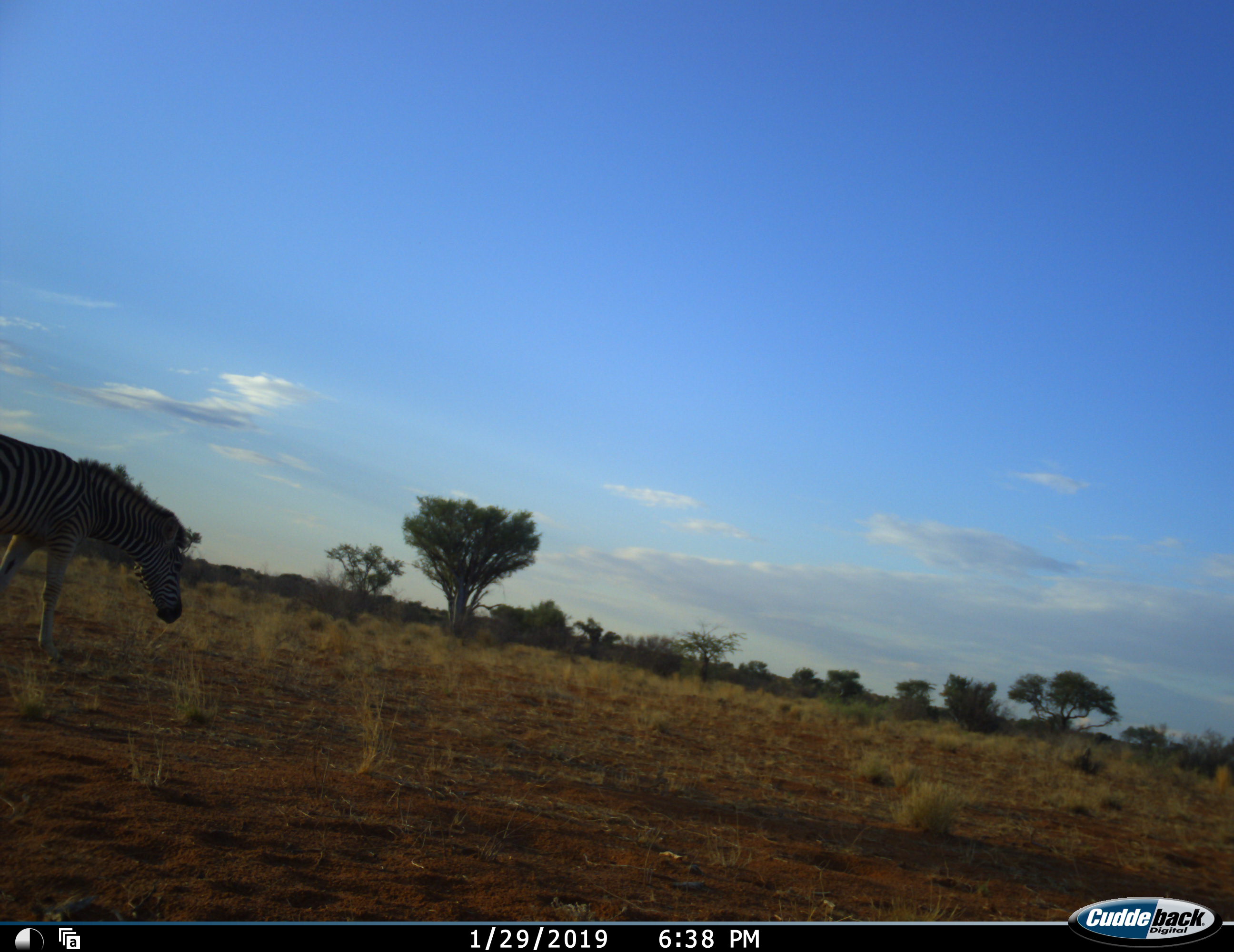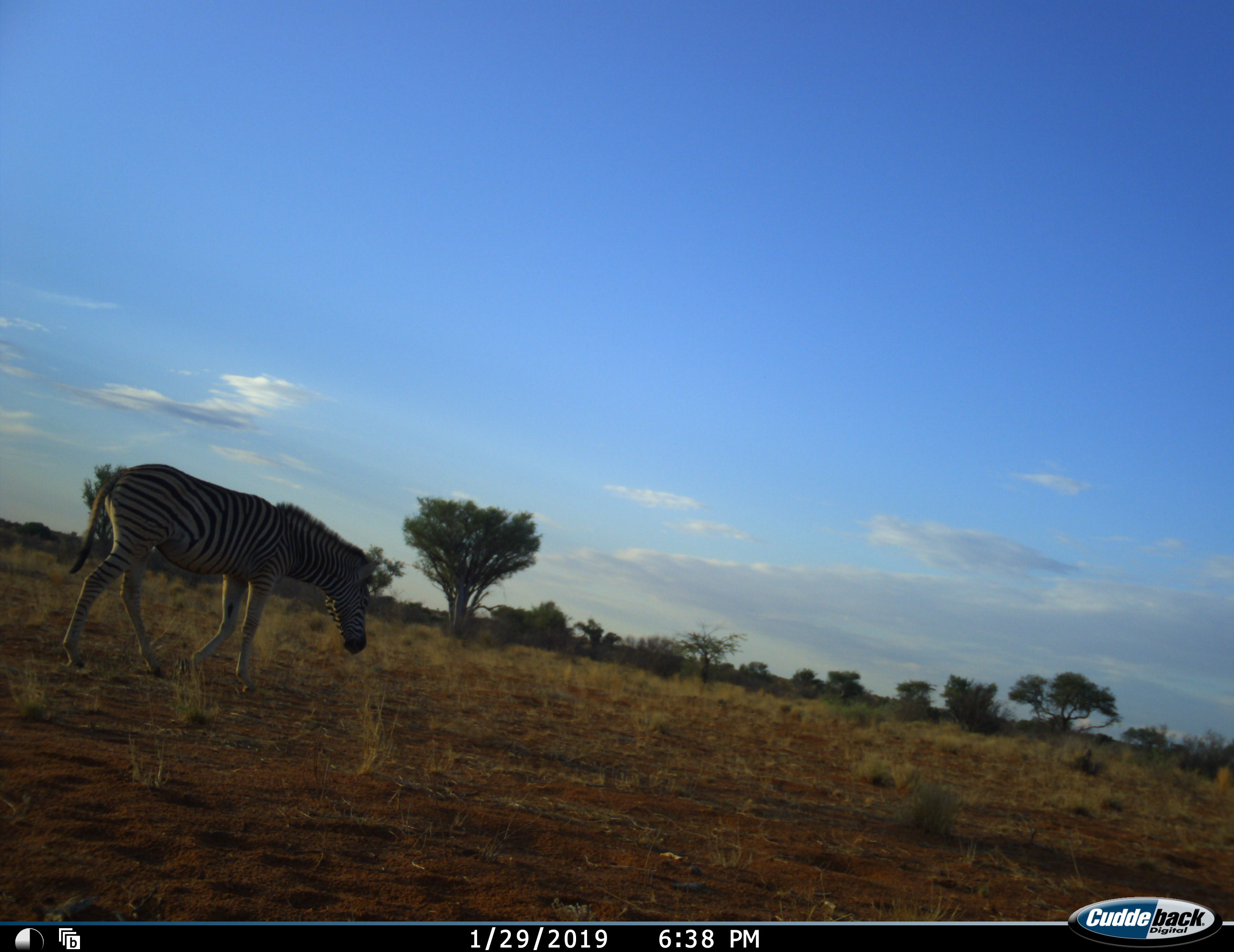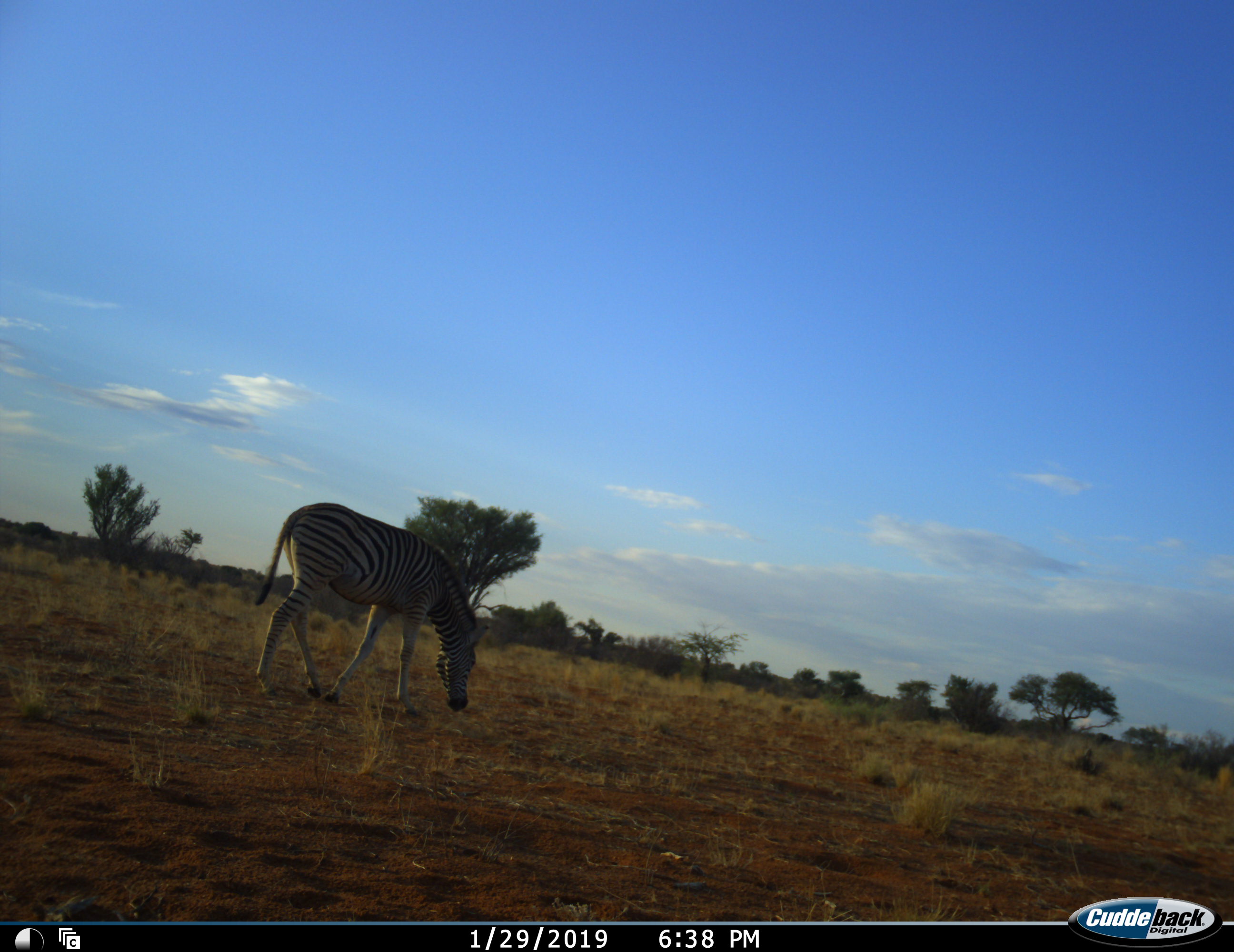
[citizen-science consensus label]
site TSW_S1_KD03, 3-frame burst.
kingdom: Animalia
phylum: Chordata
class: Mammalia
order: Perissodactyla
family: Equidae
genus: Equus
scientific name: Equus quagga burchellii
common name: burchell's zebra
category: zebraburchells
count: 1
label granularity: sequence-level